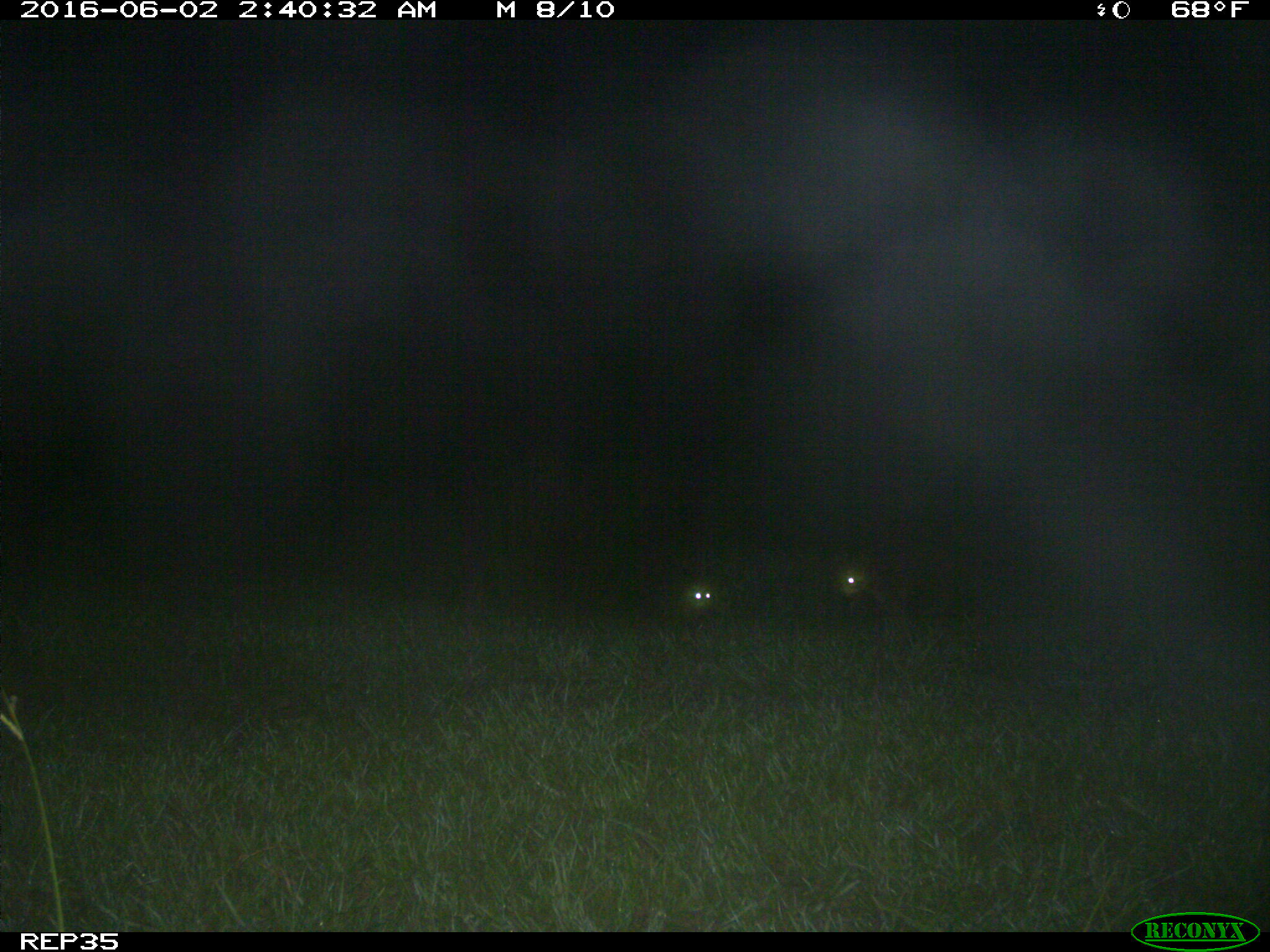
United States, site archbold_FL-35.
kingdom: Animalia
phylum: Chordata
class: Mammalia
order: Carnivora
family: Procyonidae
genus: Procyon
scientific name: Procyon lotor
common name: common raccoon